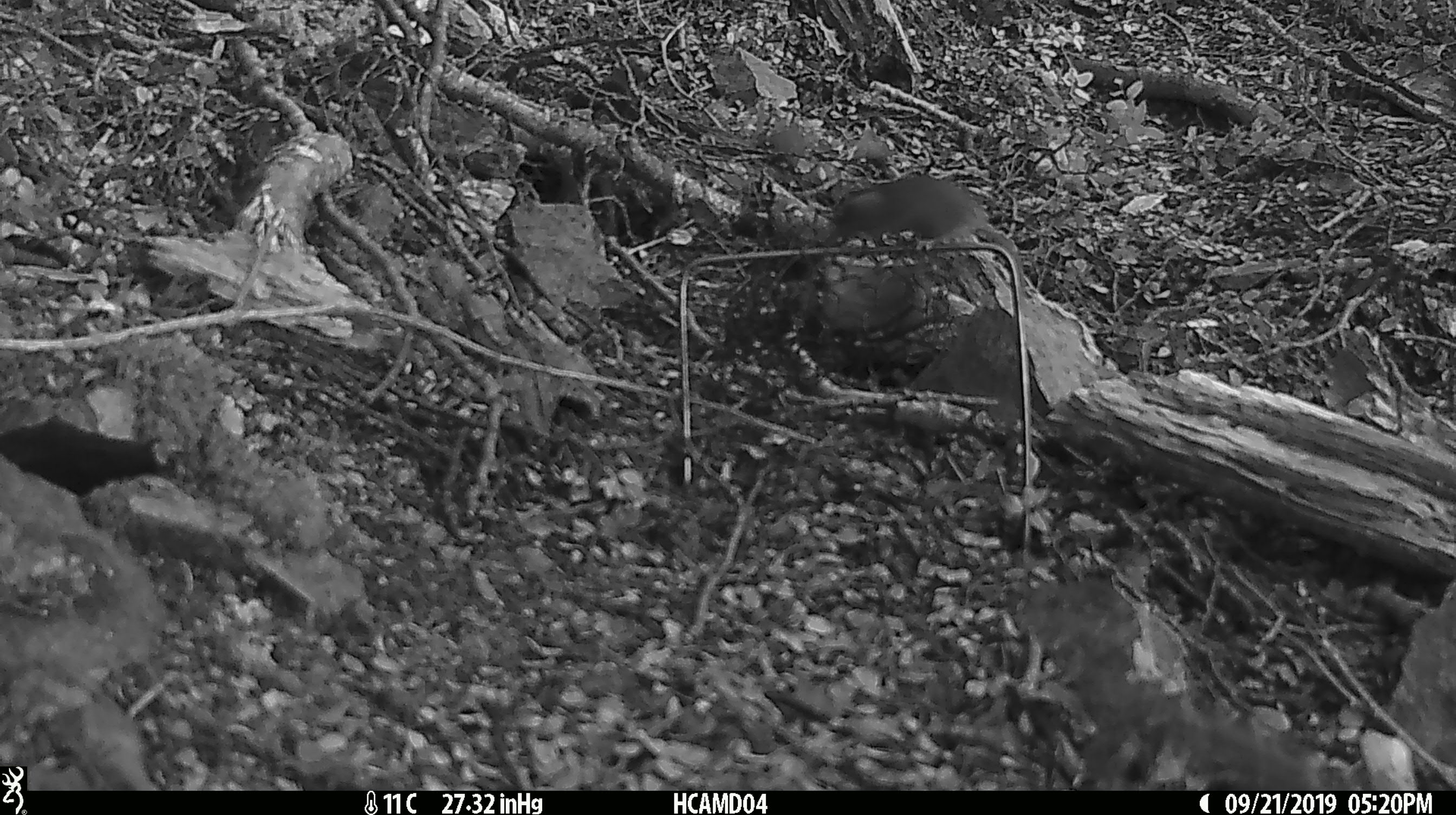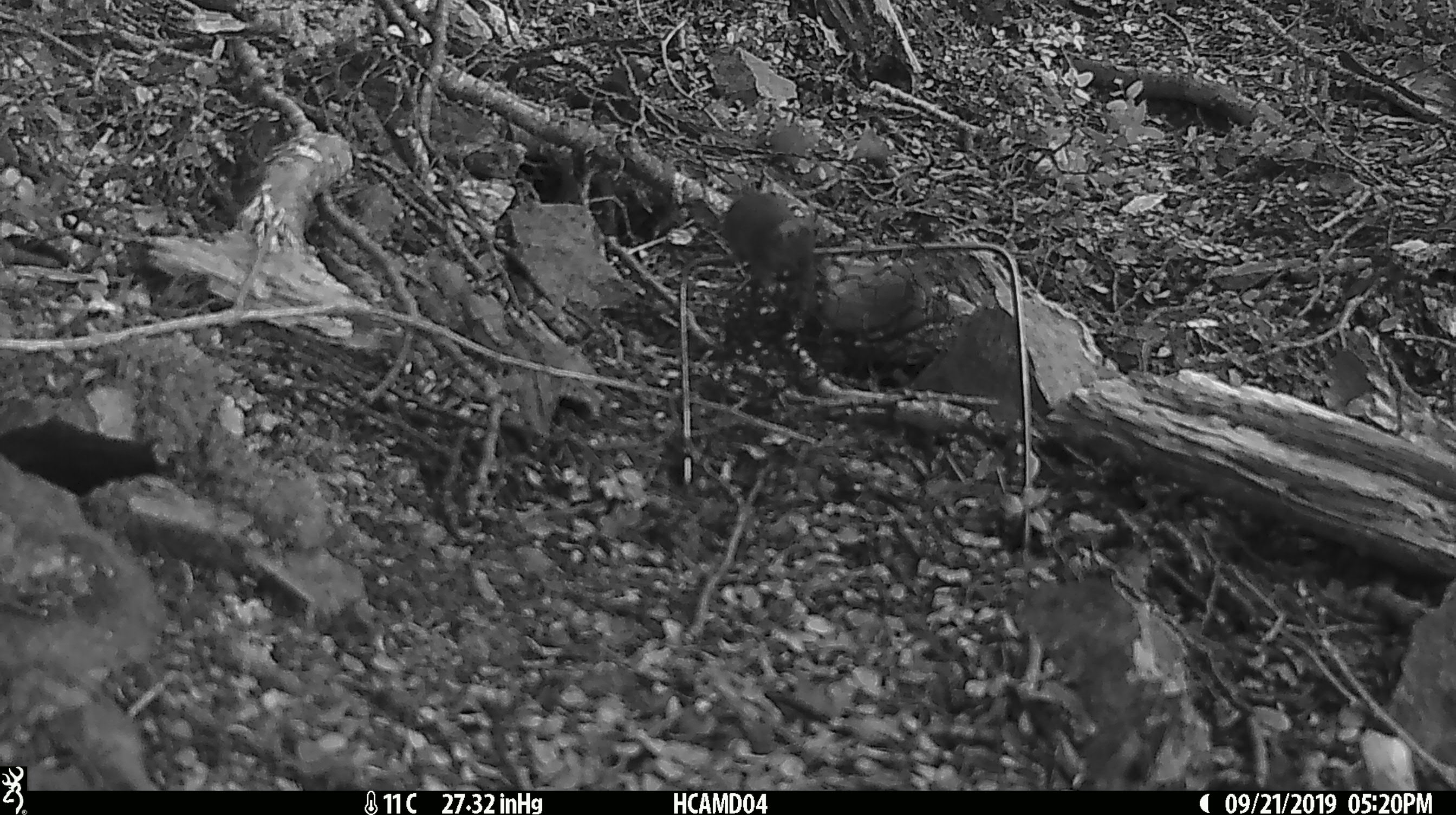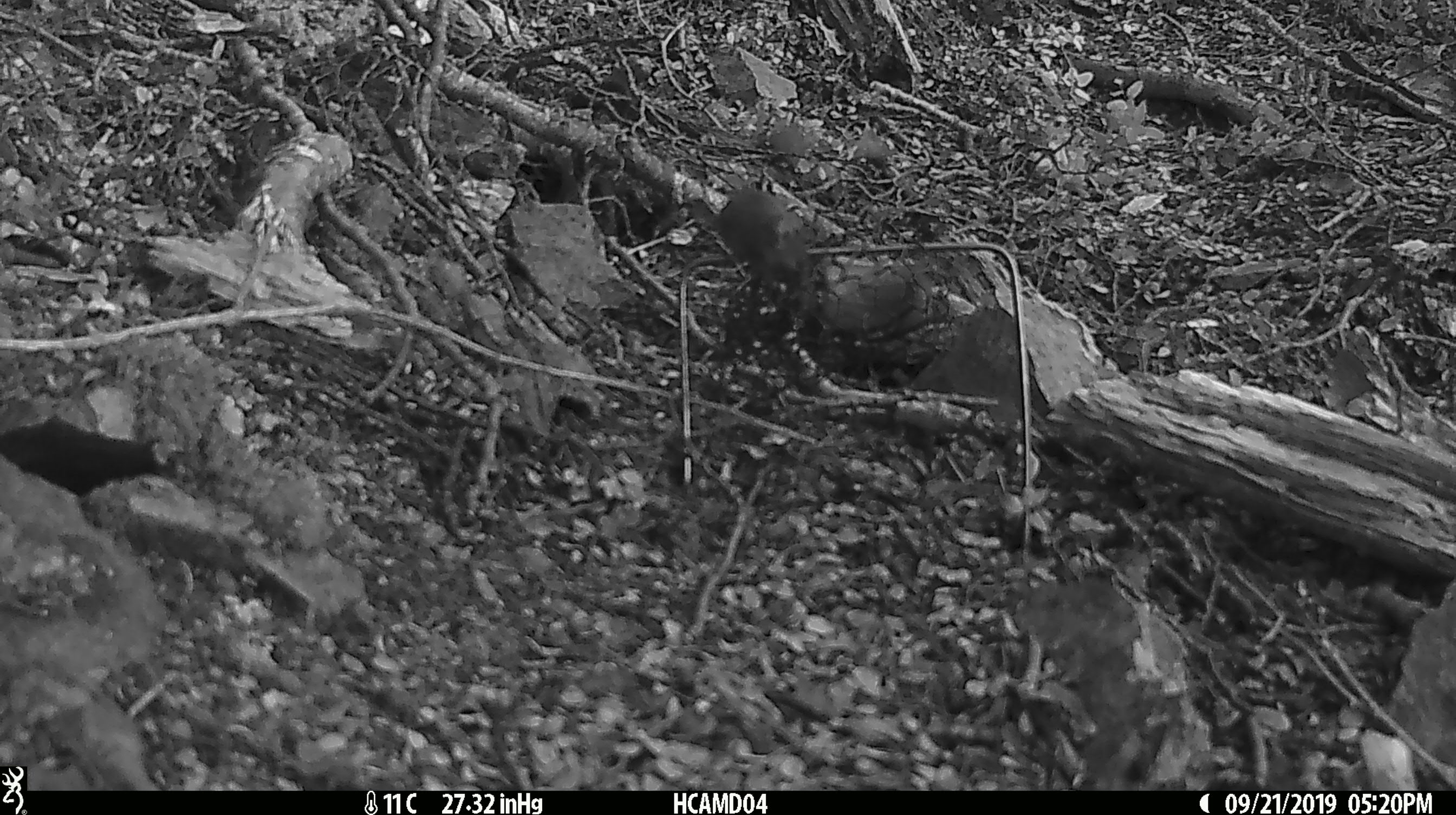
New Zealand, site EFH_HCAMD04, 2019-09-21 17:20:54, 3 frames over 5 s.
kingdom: Animalia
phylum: Chordata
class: Mammalia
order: Rodentia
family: Muridae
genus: Mus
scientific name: Mus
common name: mouse